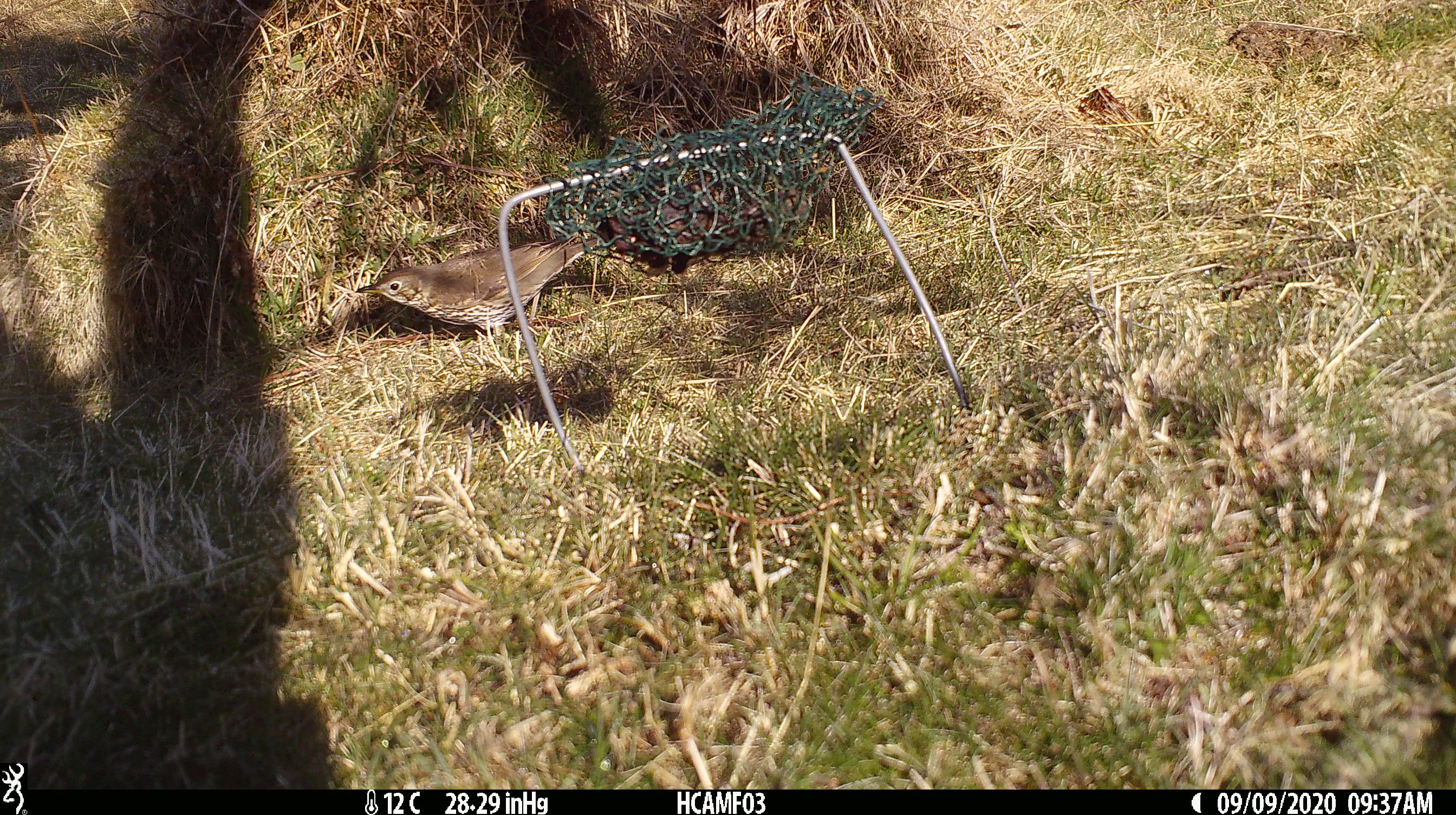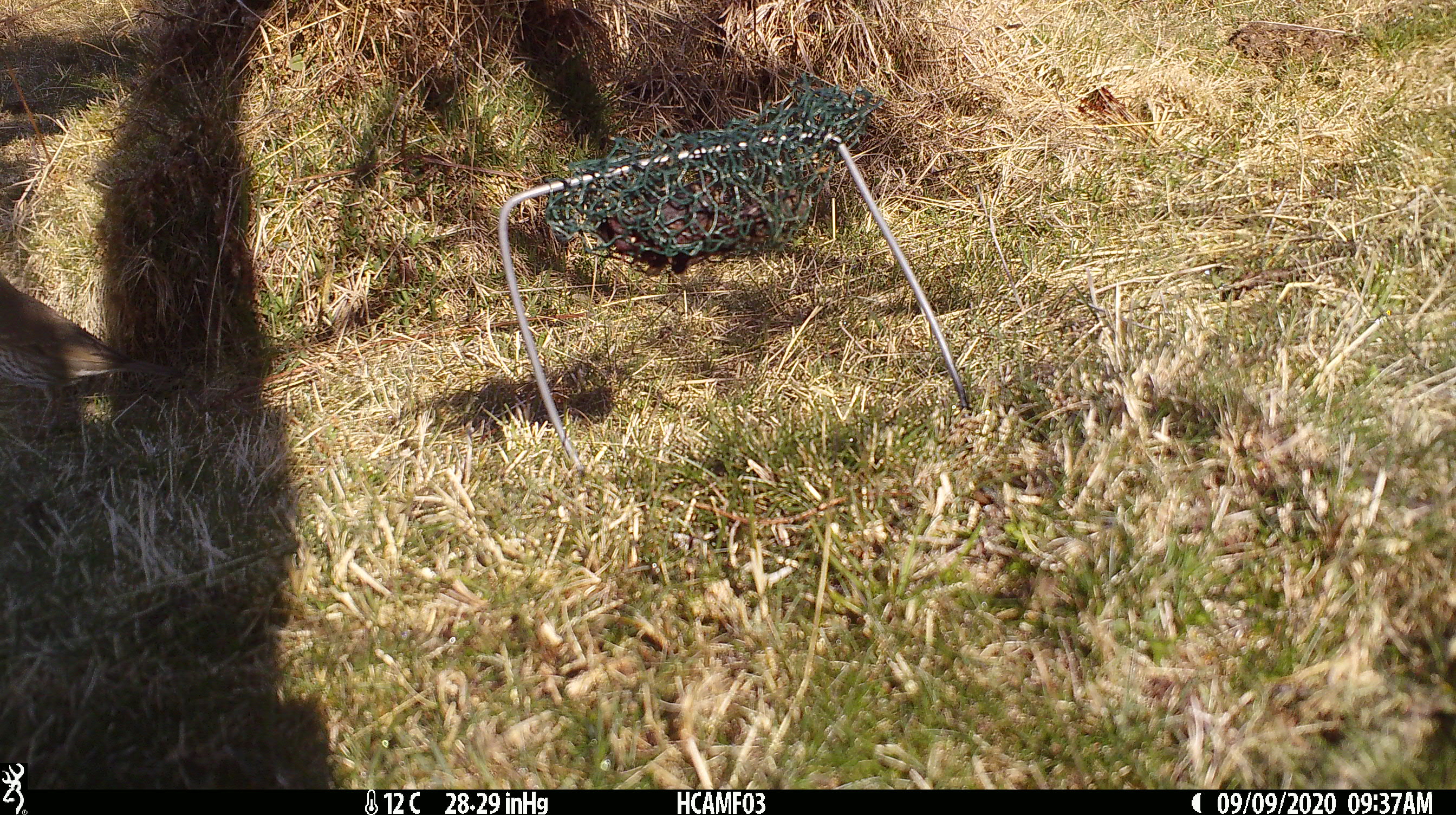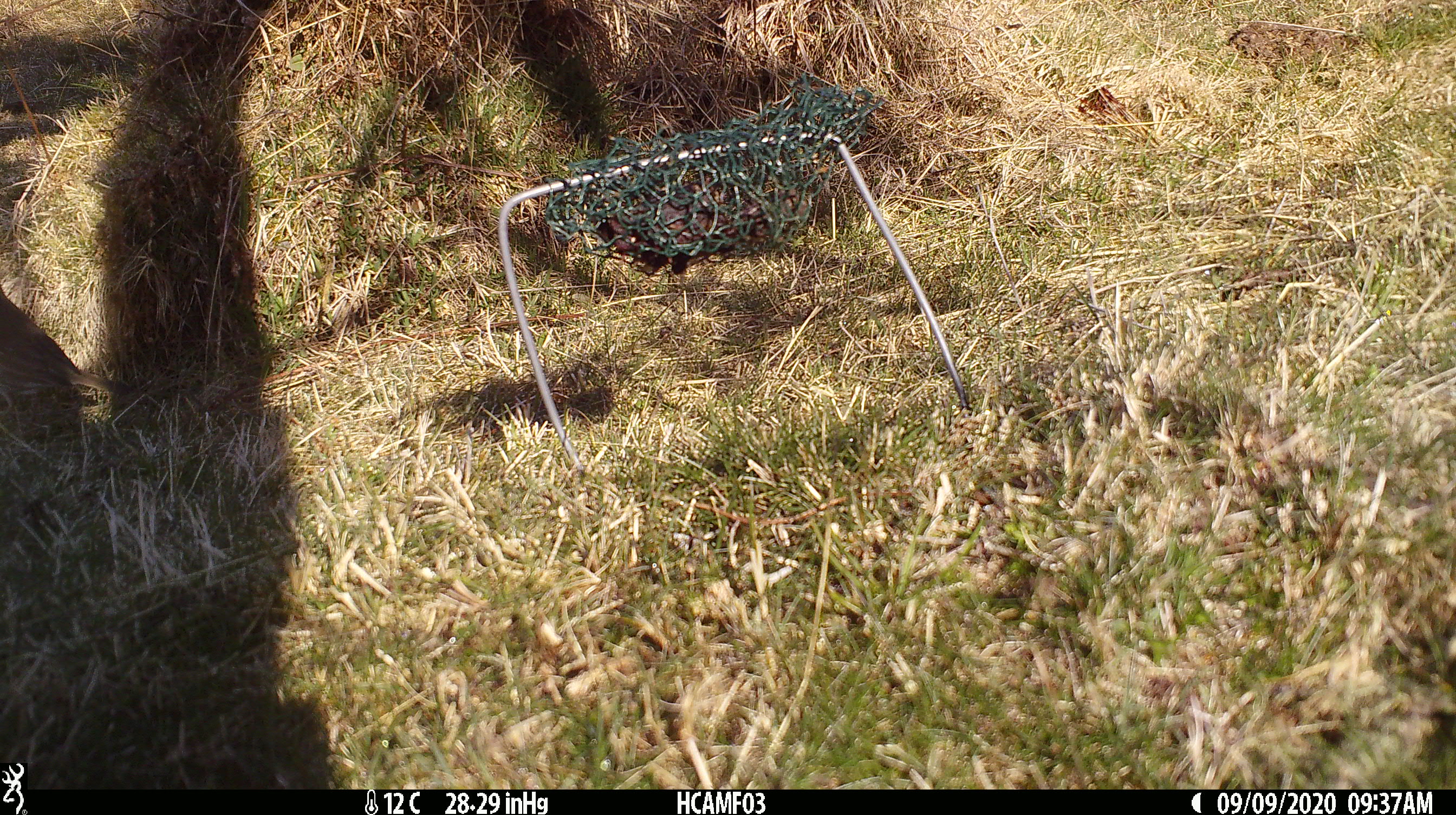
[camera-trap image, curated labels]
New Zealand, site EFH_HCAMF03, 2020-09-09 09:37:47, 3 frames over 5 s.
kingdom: Animalia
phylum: Chordata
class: Aves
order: Passeriformes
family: Turdidae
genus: Turdus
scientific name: Turdus philomelos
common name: song thrush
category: thrush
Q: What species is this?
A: Thrush (song thrush) (Turdus philomelos).